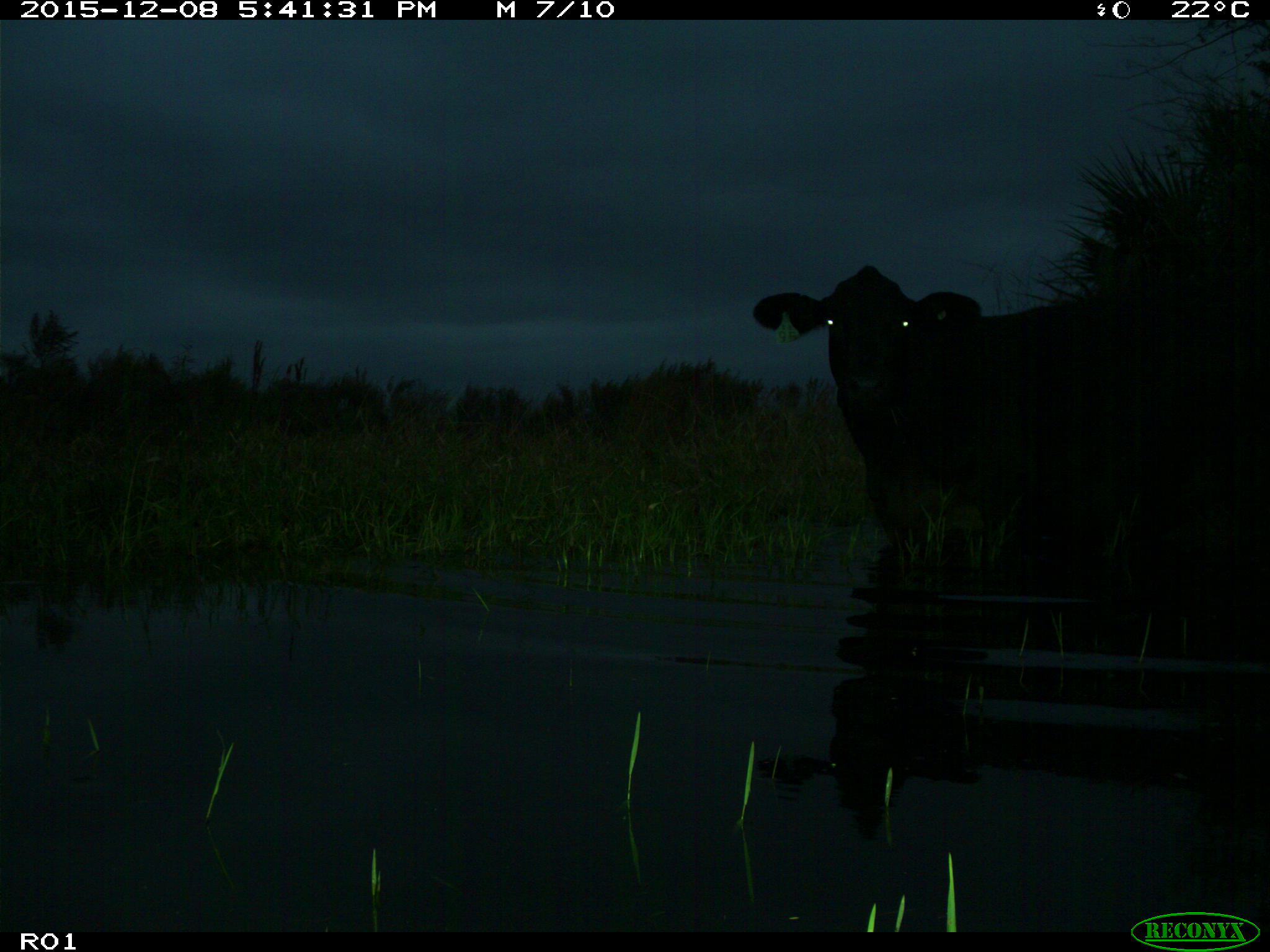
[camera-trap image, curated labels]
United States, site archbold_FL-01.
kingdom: Animalia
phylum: Chordata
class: Mammalia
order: Artiodactyla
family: Bovidae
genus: Bos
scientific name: Bos taurus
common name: domestic cow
Bos taurus (domestic cow).